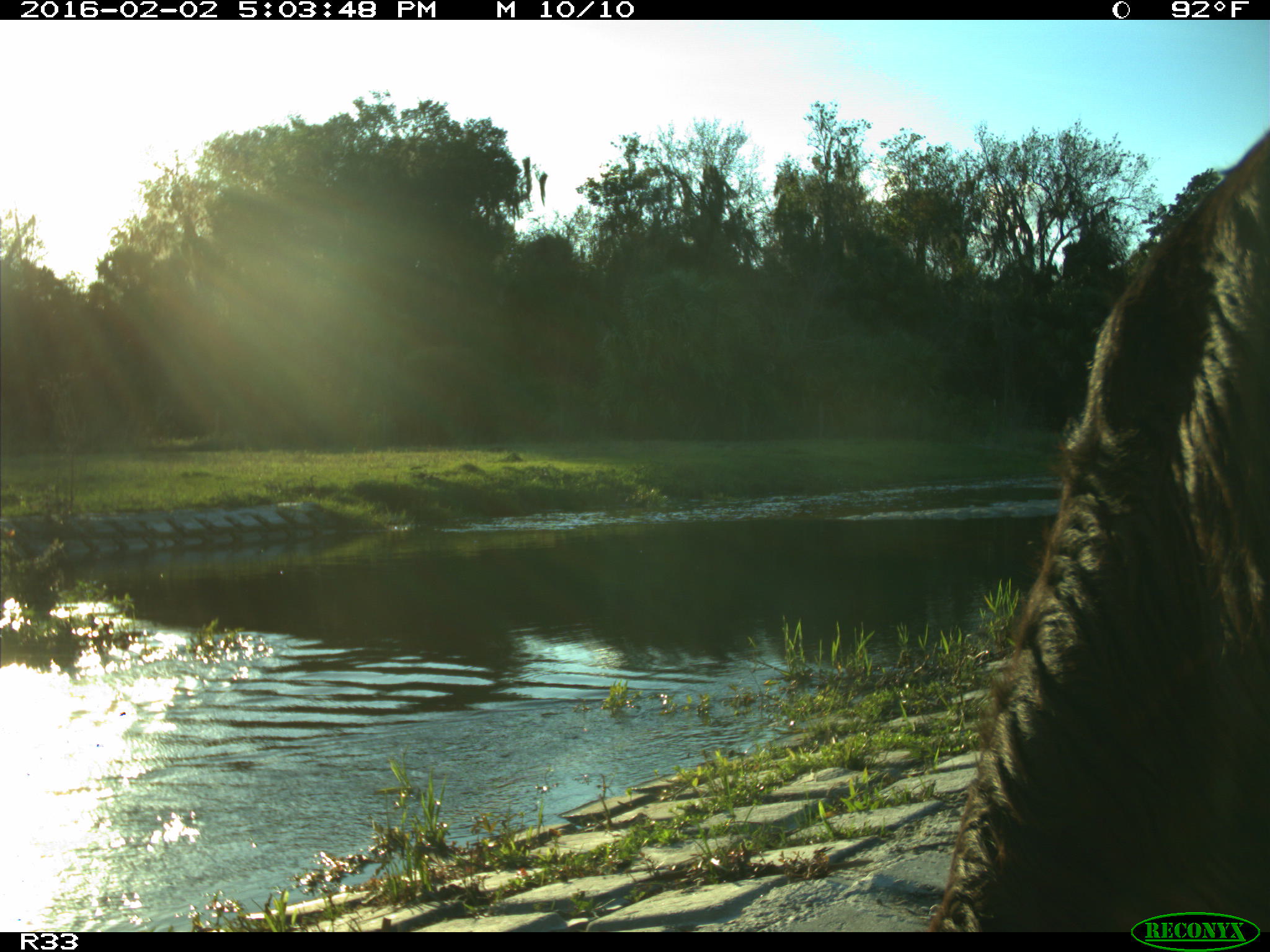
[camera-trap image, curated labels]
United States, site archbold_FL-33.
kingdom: Animalia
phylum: Chordata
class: Mammalia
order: Artiodactyla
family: Bovidae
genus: Bos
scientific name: Bos taurus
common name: domestic cow